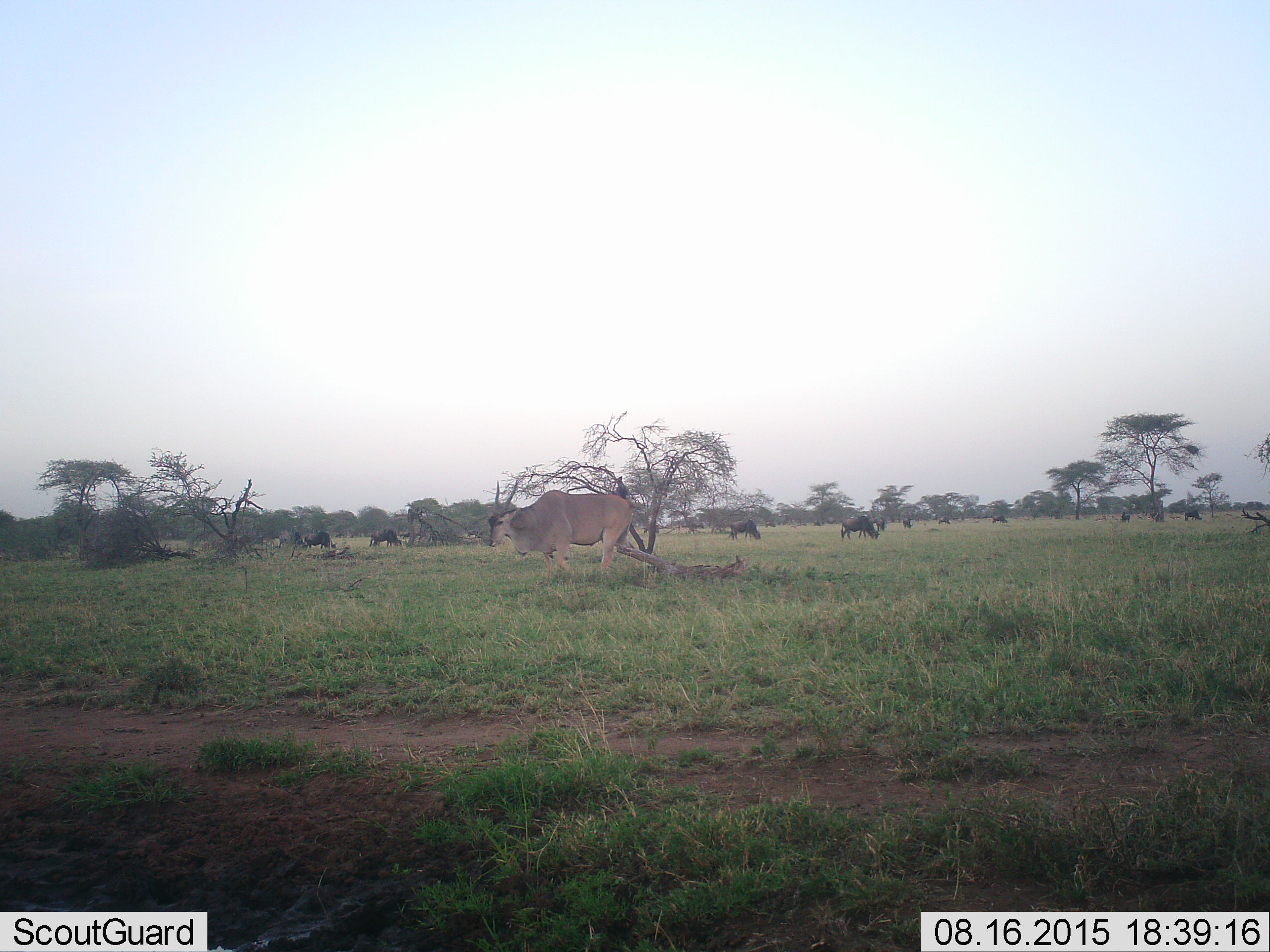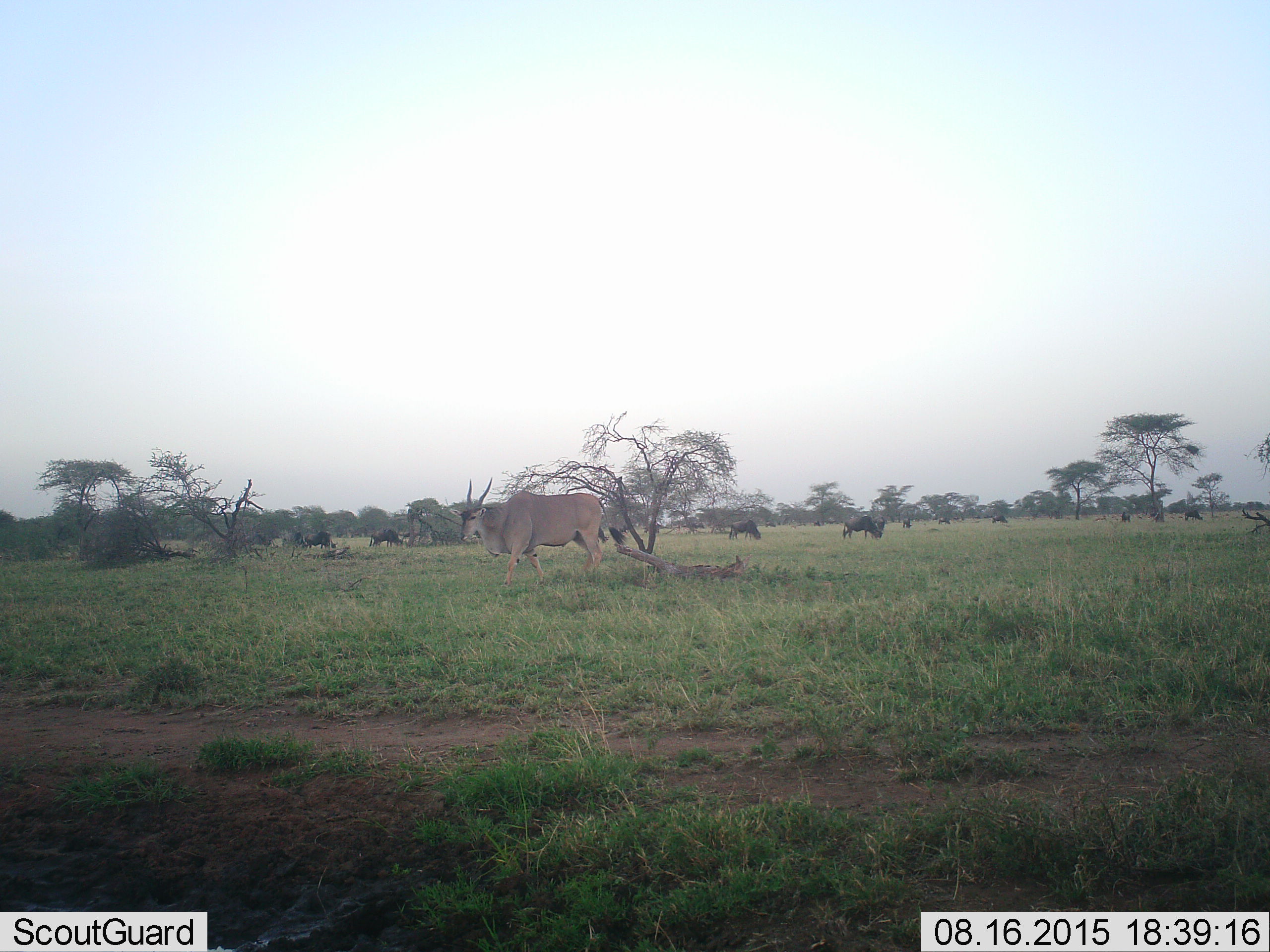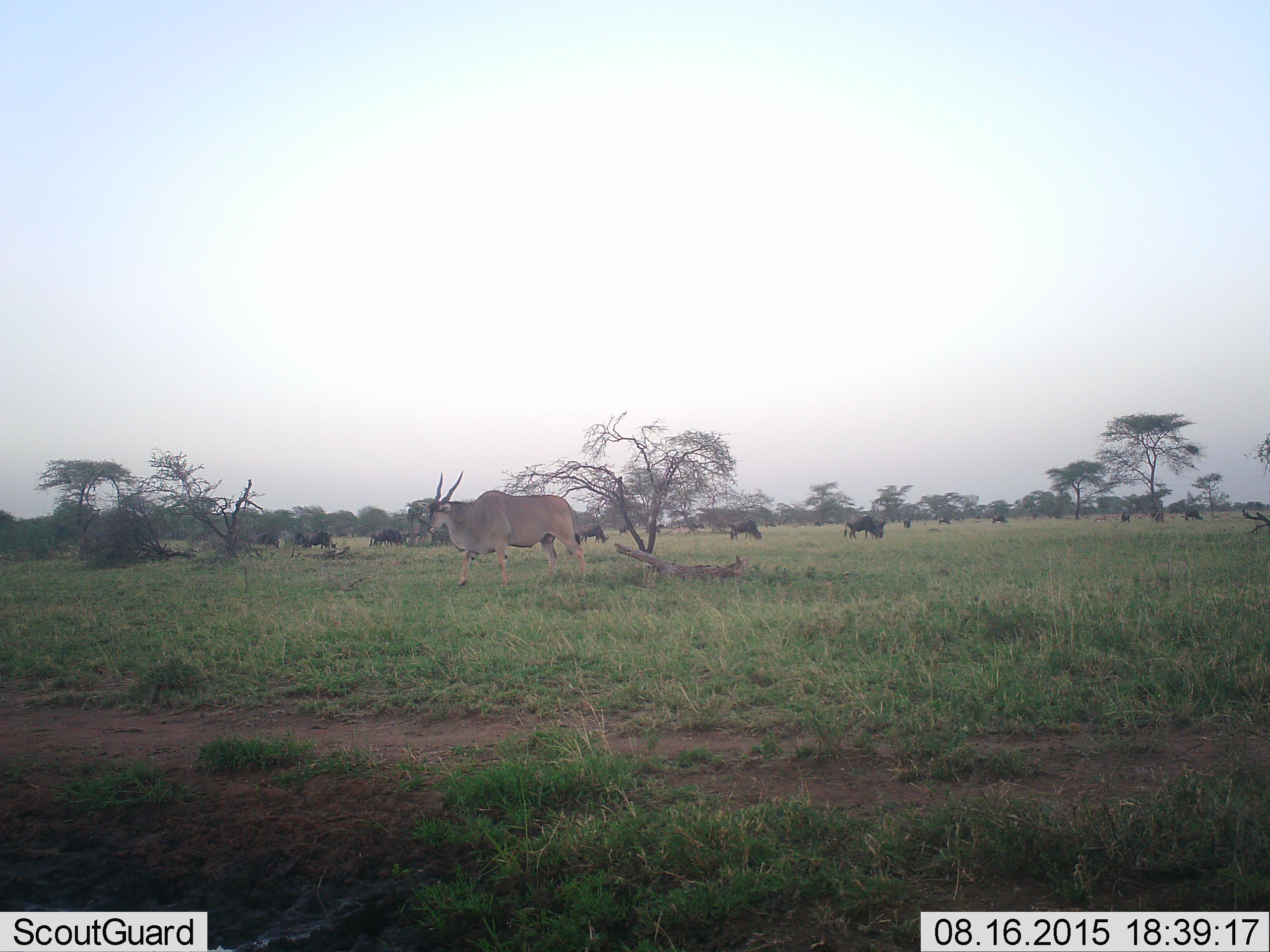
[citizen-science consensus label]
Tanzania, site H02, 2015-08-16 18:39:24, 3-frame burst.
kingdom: Animalia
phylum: Chordata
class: Mammalia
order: Artiodactyla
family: Bovidae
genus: Tragelaphus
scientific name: Tragelaphus oryx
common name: eland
Eland (Tragelaphus oryx), count 1. Behavior (volunteer vote fractions): standing 18%, resting 0%, moving 100%, interacting 0%. Young present (vote fraction): 0%. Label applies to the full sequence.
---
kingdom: Animalia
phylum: Chordata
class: Mammalia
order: Artiodactyla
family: Bovidae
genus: Connochaetes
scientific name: Connochaetes taurinus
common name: blue wildebeest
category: wildebeest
Wildebeest (blue wildebeest) (Connochaetes taurinus), count 11-50. Behavior (volunteer vote fractions): standing 33%, resting 0%, moving 22%, interacting 0%. Young present (vote fraction): 0%. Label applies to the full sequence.